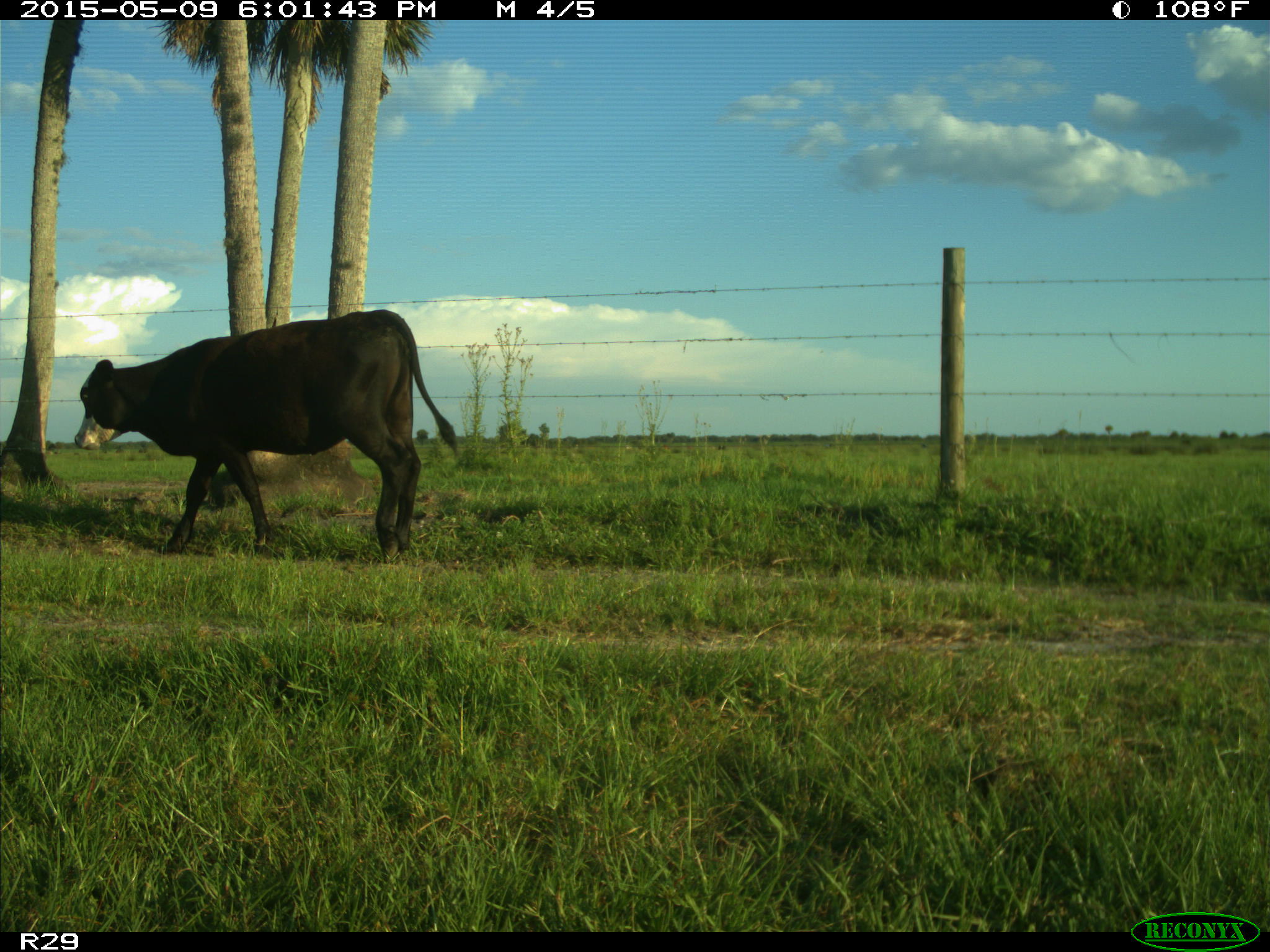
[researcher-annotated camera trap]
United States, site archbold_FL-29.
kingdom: Animalia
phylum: Chordata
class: Mammalia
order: Artiodactyla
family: Bovidae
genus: Bos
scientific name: Bos taurus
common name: domestic cow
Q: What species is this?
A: Bos taurus (domestic cow).